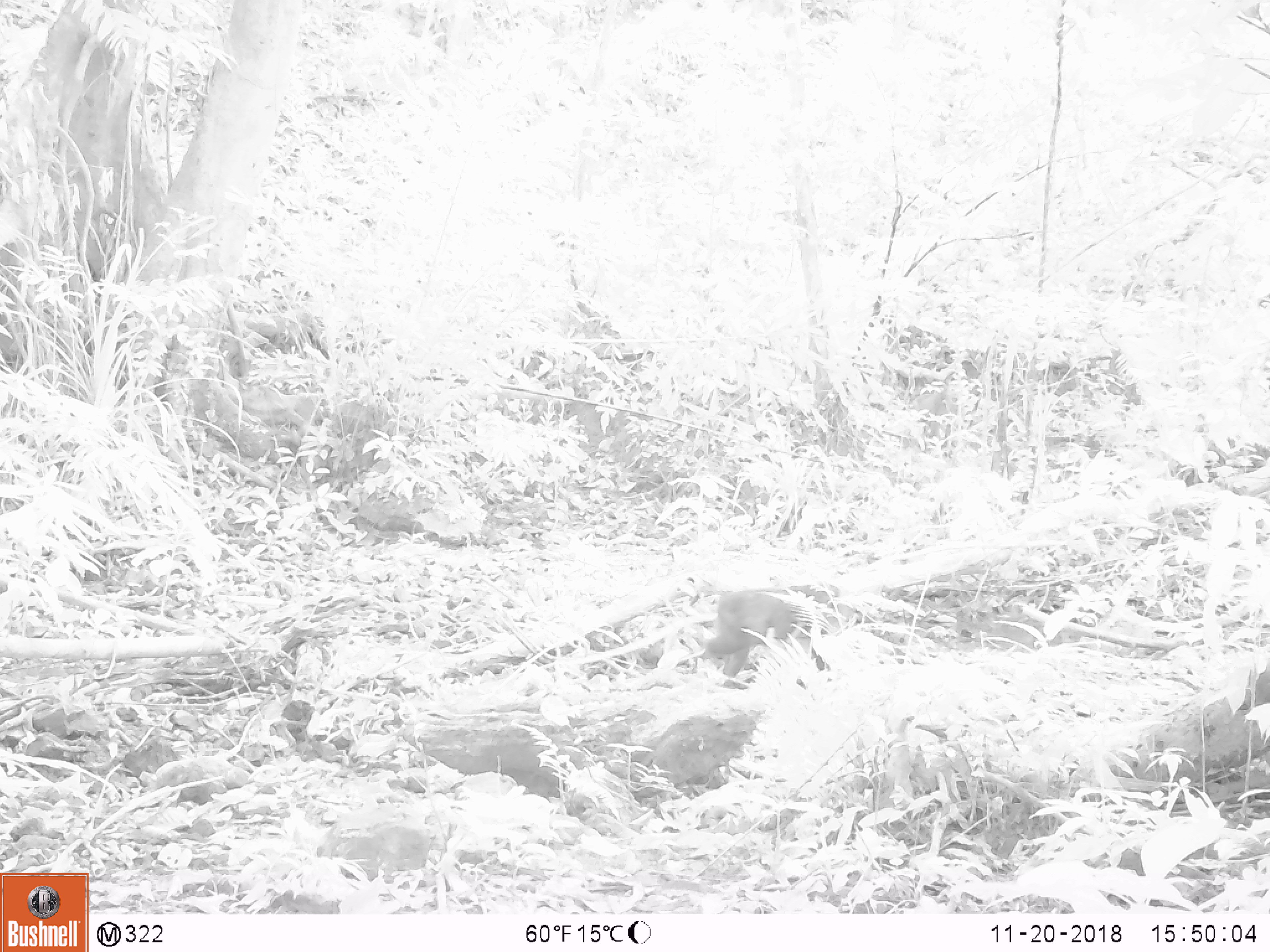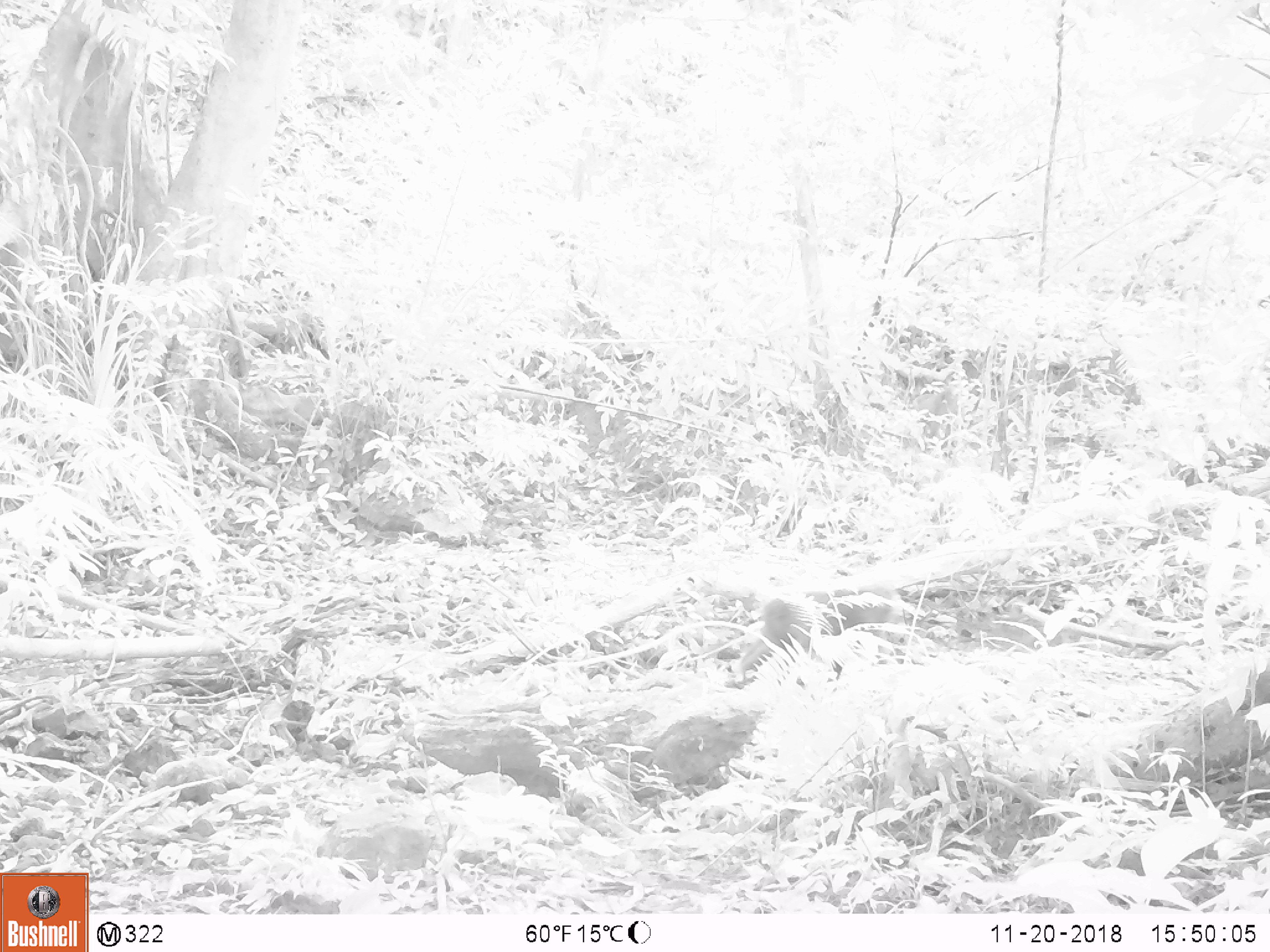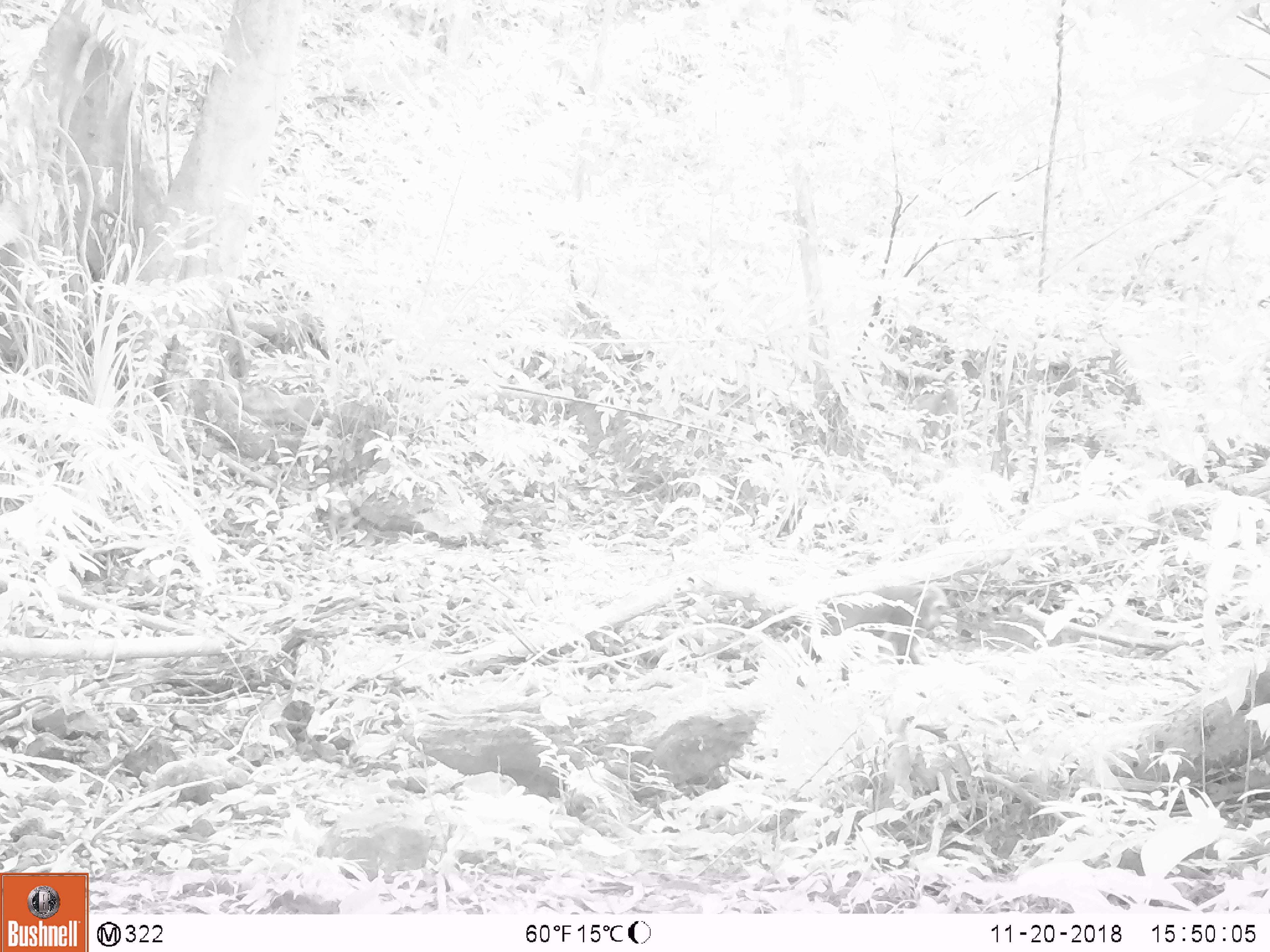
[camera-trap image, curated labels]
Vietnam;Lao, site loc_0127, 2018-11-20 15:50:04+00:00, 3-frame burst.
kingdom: Animalia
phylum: Chordata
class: Mammalia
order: Primates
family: Cercopithecidae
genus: Macaca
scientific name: Macaca nemestrina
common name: pig-tailed macaque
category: pig tailed macaque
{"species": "pig tailed macaque (pig-tailed macaque) (Macaca nemestrina)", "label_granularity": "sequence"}